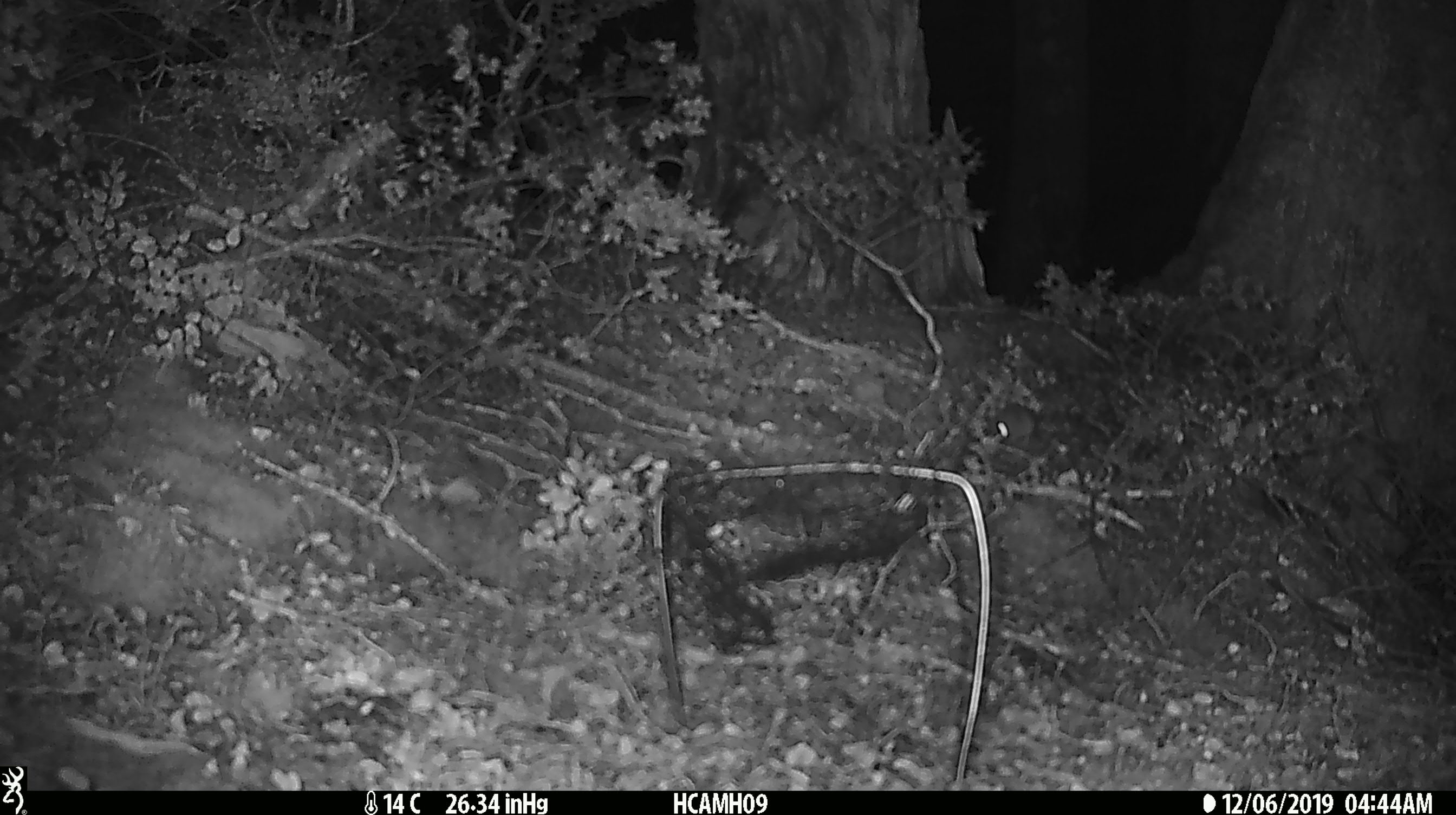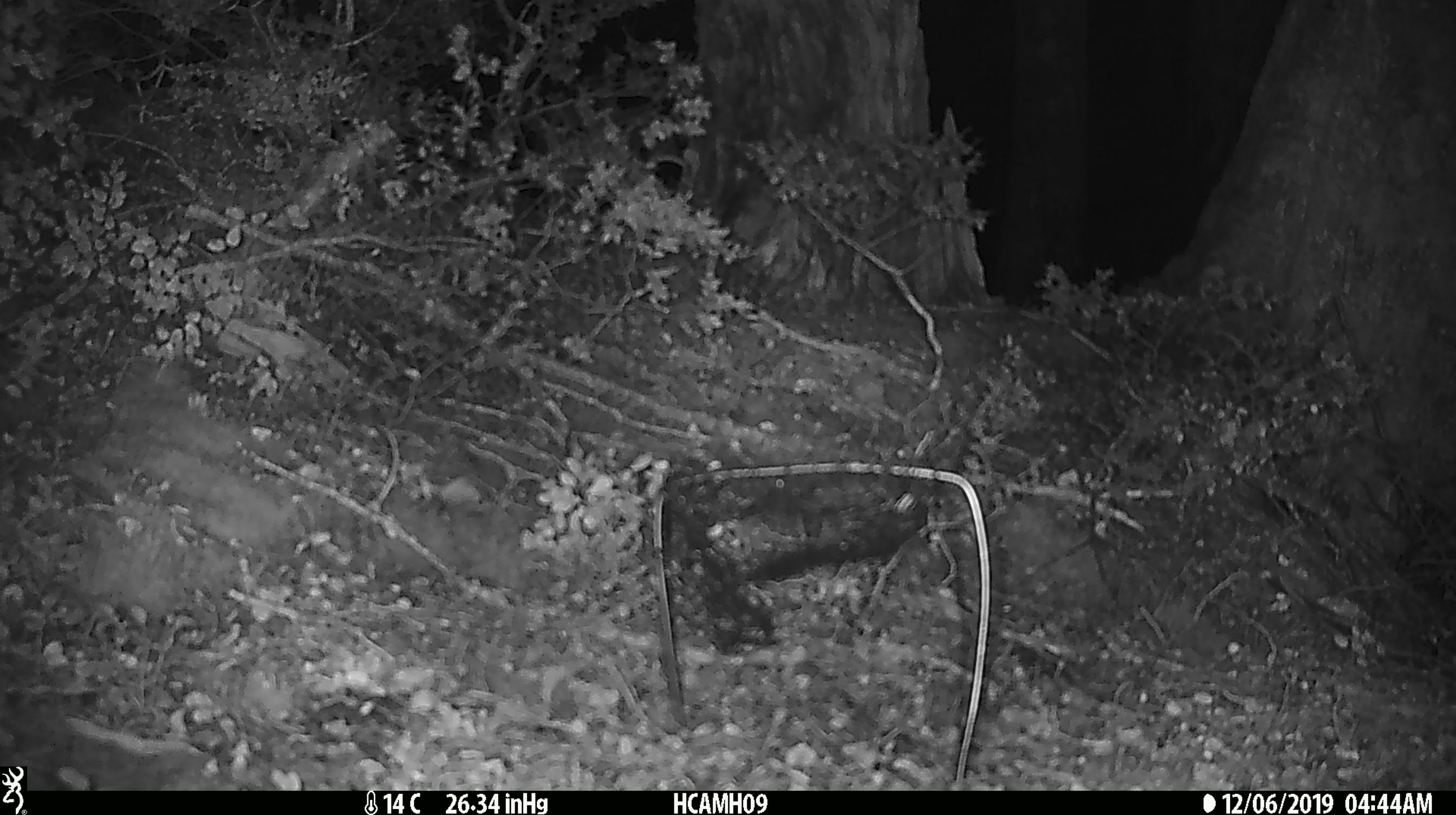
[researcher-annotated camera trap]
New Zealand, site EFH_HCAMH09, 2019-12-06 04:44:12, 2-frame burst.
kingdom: Animalia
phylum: Chordata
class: Mammalia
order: Rodentia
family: Muridae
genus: Mus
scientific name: Mus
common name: mouse